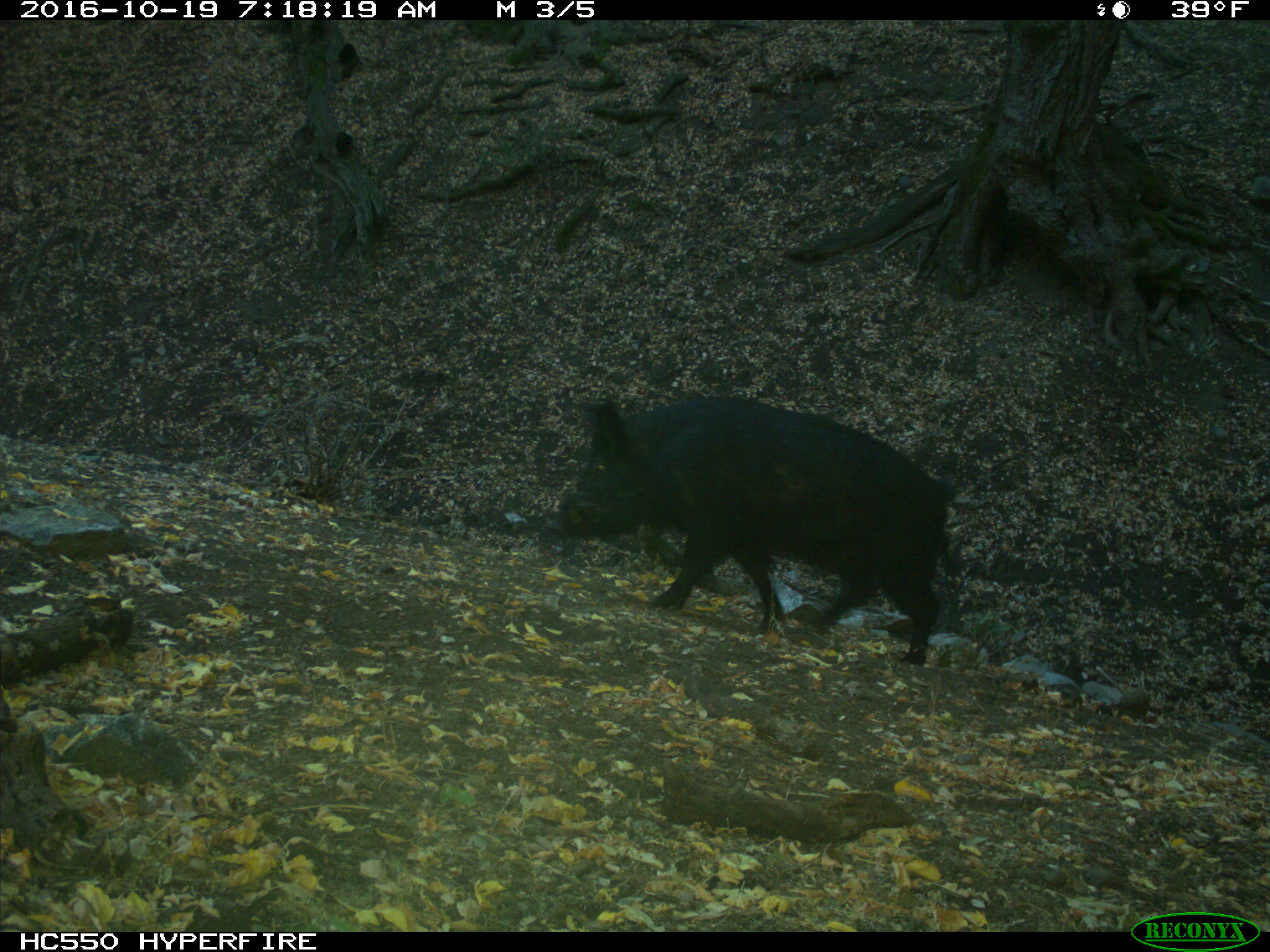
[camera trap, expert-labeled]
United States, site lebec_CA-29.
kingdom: Animalia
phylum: Chordata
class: Mammalia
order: Artiodactyla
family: Suidae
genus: Sus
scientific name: Sus scrofa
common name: wild boar